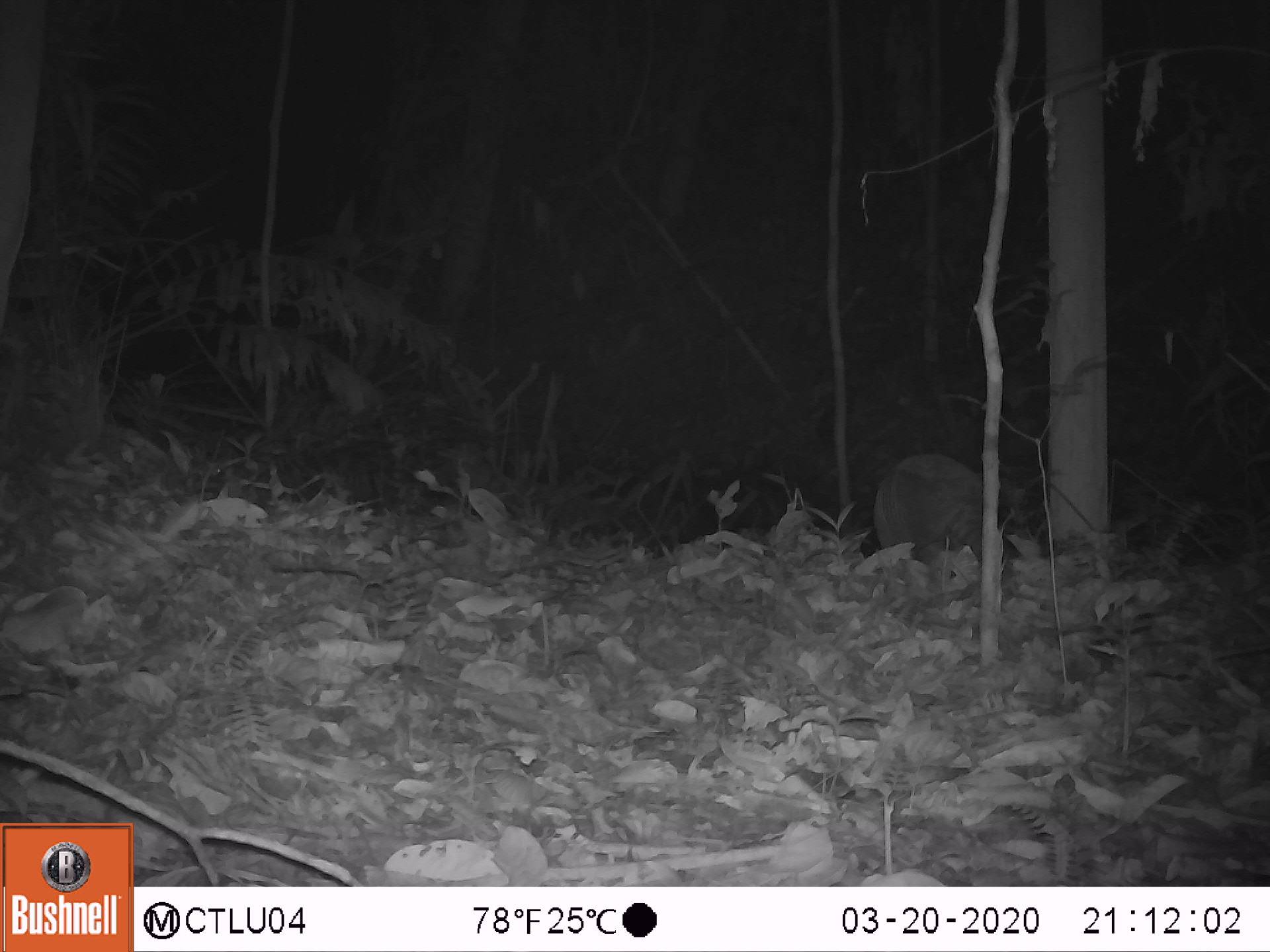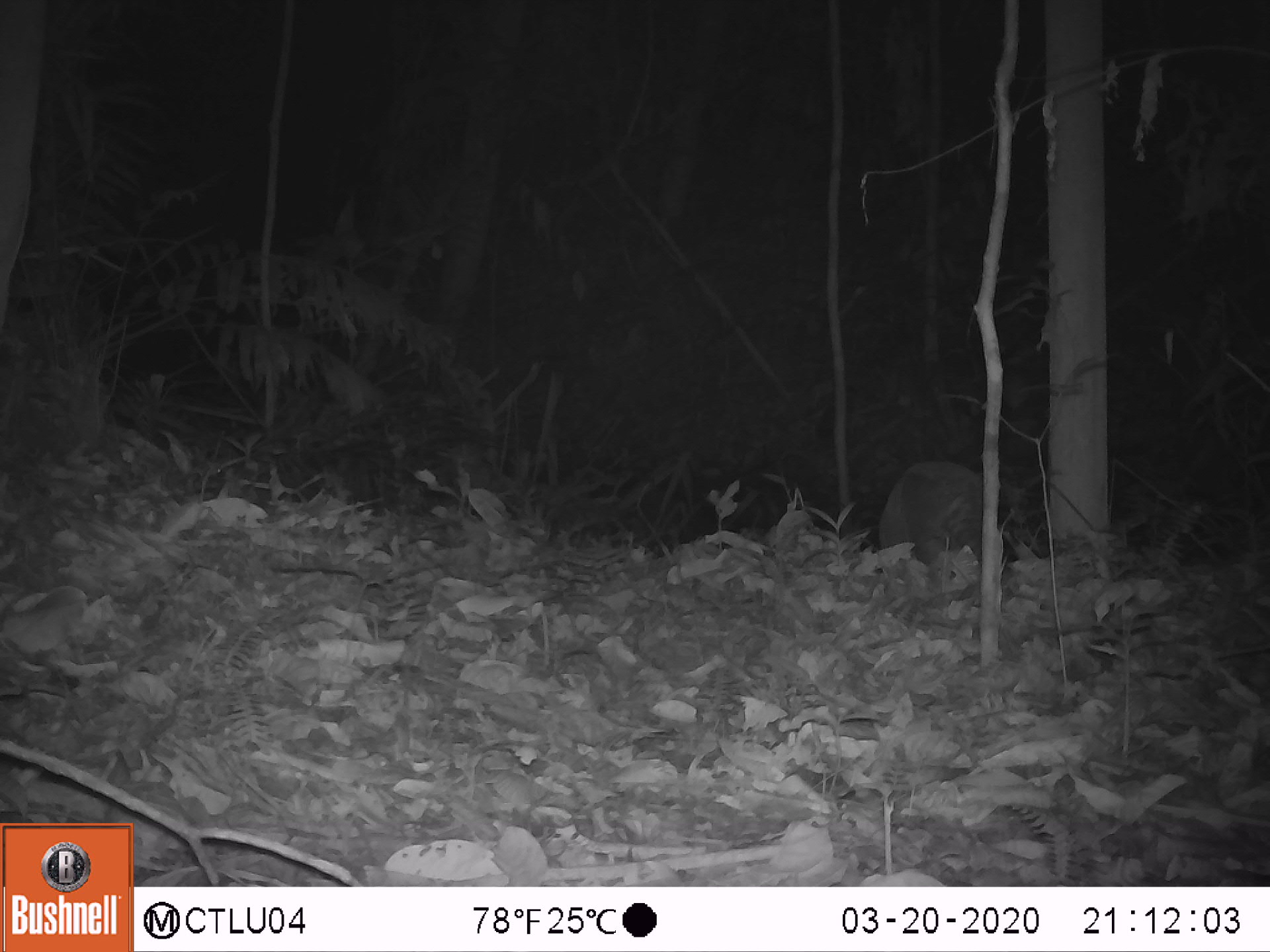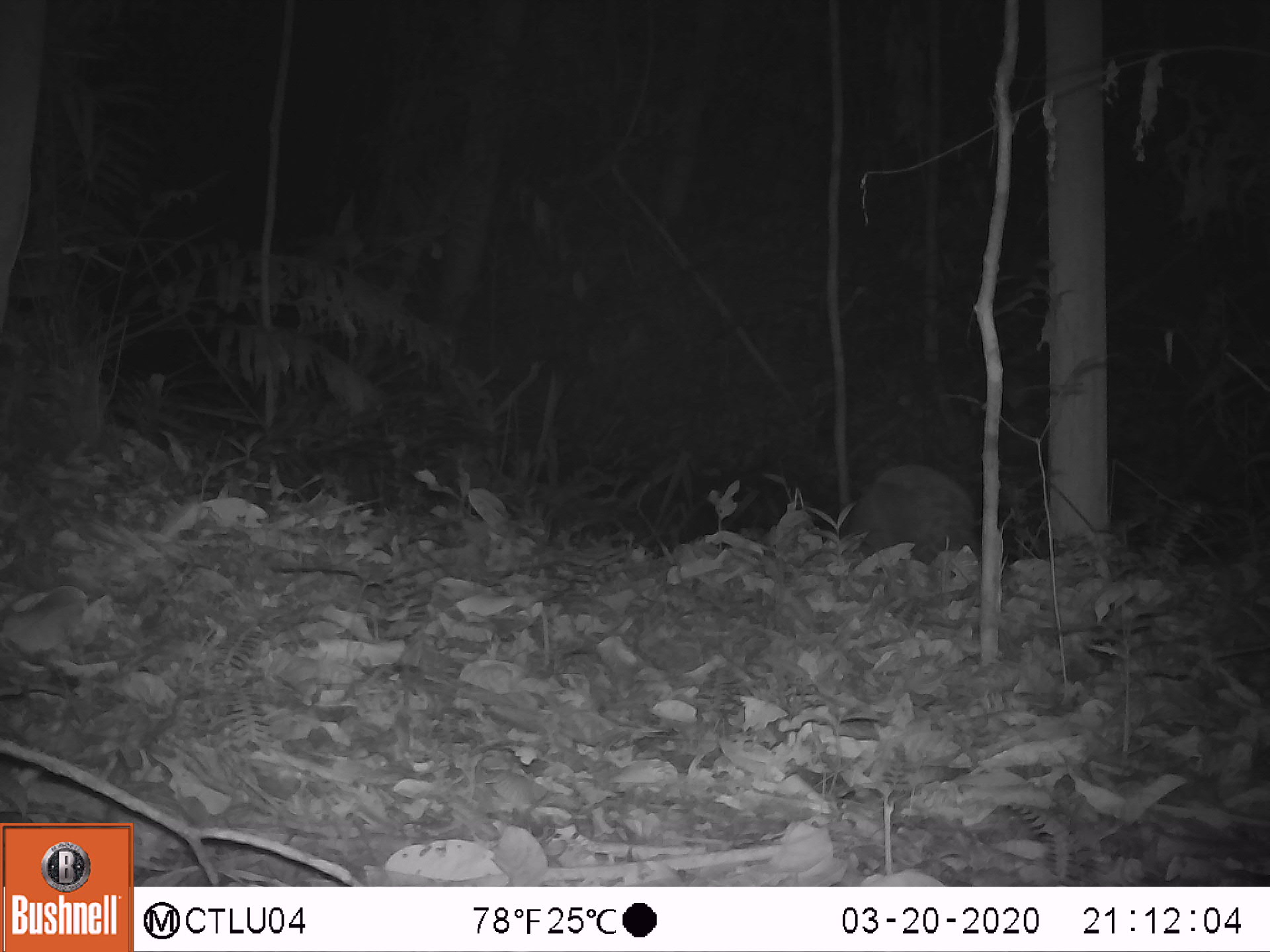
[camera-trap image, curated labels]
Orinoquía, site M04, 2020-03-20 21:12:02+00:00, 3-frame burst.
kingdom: Animalia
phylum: Chordata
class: Mammalia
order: Cingulata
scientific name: Cingulata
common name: armadillo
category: unknown armadillo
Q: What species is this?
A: Unknown armadillo (armadillo) (Cingulata).